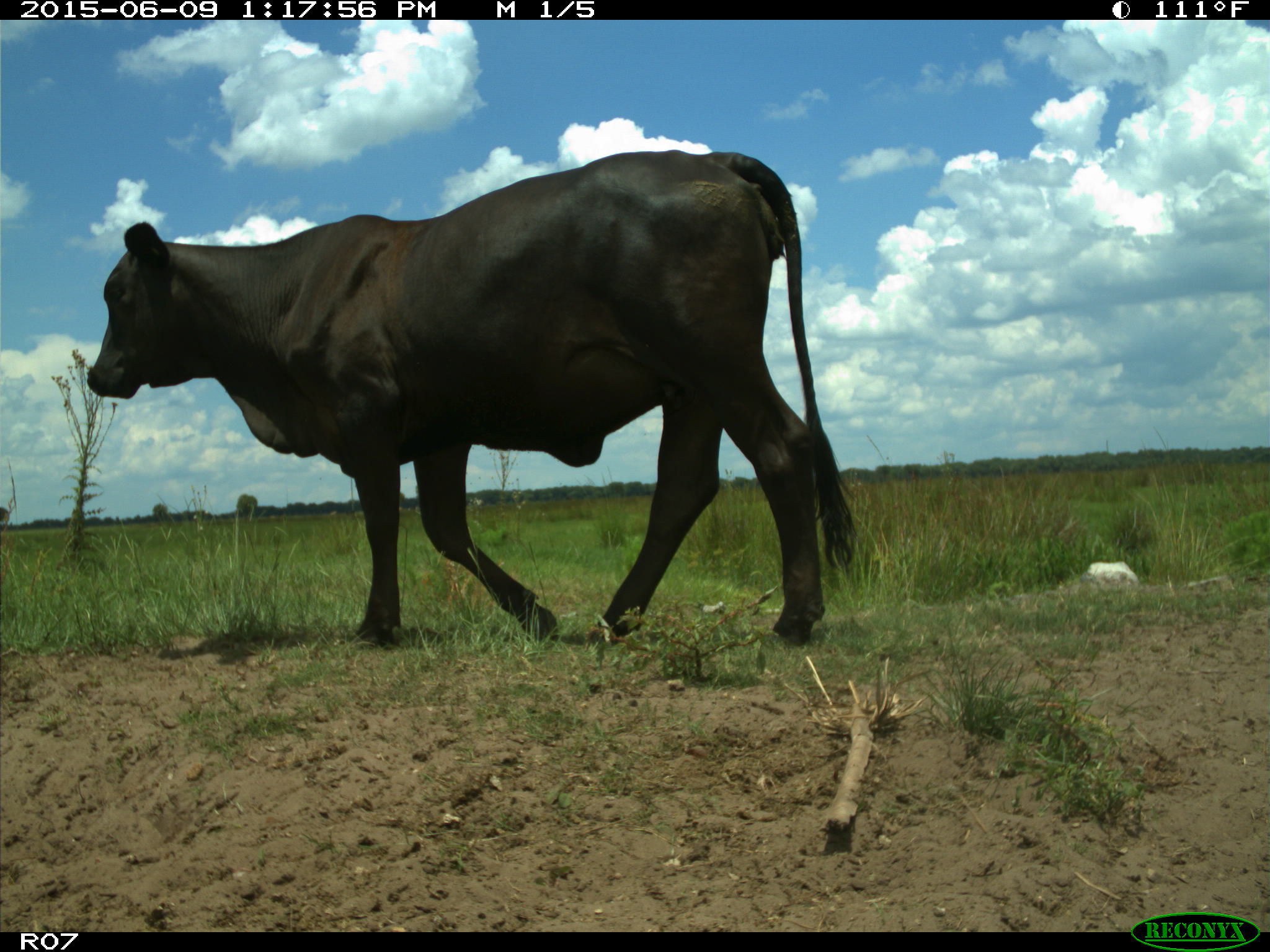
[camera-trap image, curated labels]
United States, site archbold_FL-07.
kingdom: Animalia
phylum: Chordata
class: Mammalia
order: Artiodactyla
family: Bovidae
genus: Bos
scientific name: Bos taurus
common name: domestic cow